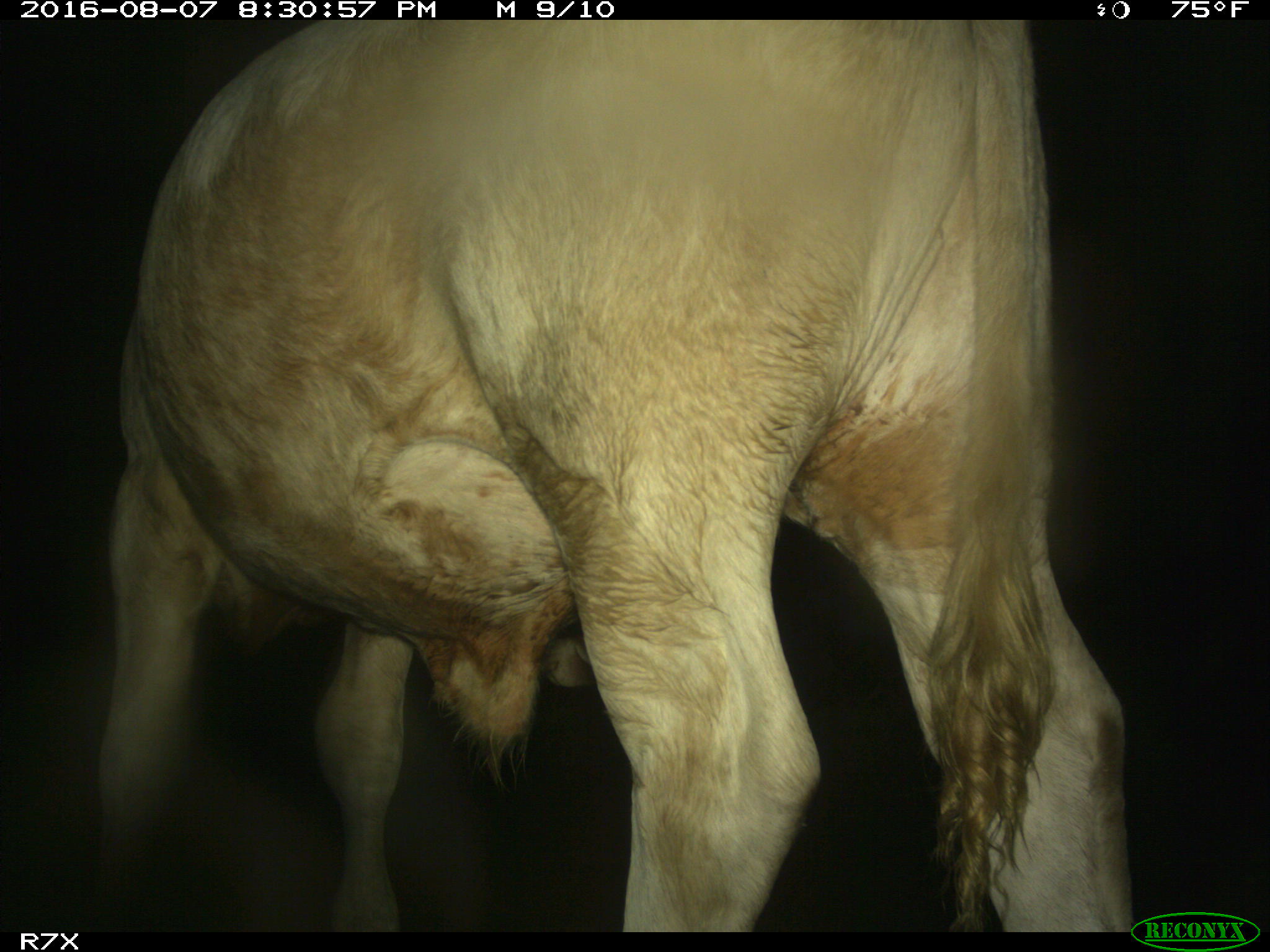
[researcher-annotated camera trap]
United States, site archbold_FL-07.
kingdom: Animalia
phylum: Chordata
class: Mammalia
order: Artiodactyla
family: Bovidae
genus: Bos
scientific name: Bos taurus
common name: domestic cow